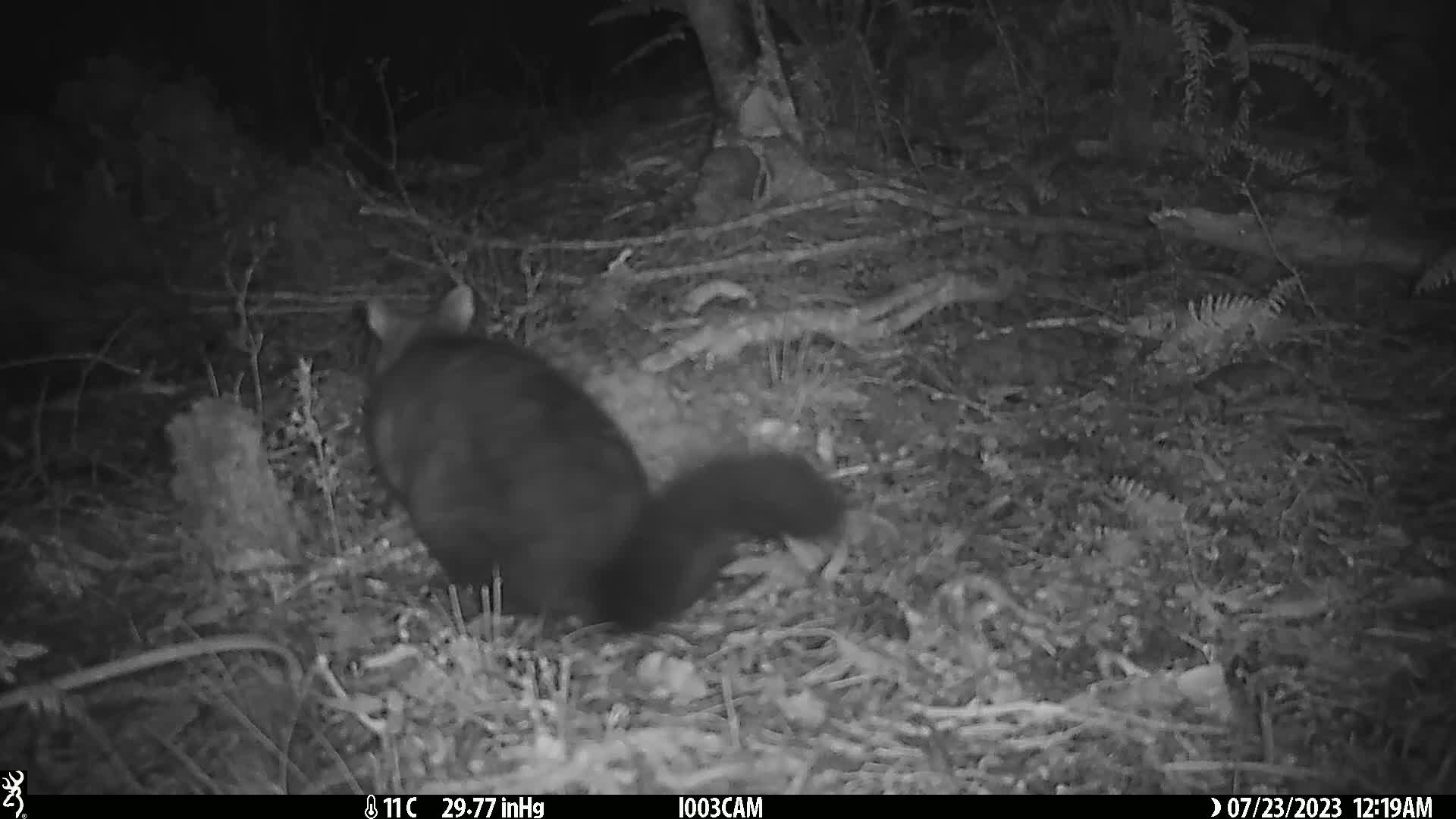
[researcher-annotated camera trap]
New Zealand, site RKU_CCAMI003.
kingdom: Animalia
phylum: Chordata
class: Mammalia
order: Diprotodontia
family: Phalangeridae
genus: Trichosurus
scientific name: Trichosurus vulpecula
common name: common brushtail possum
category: possum